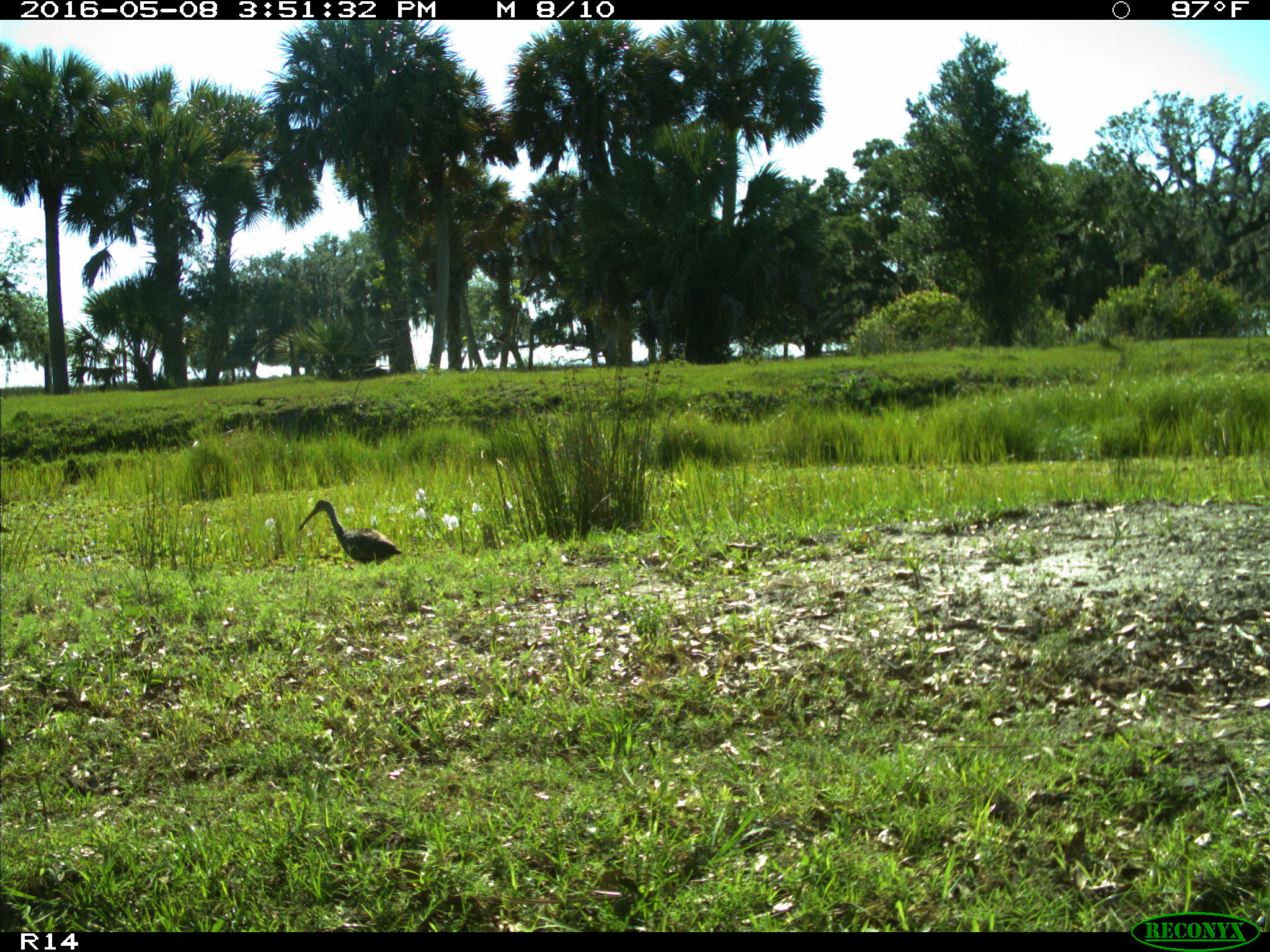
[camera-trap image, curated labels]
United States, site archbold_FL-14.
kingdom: Animalia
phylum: Chordata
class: Aves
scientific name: Aves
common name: birds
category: unidentified bird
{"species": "unidentified bird (birds) (Aves)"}